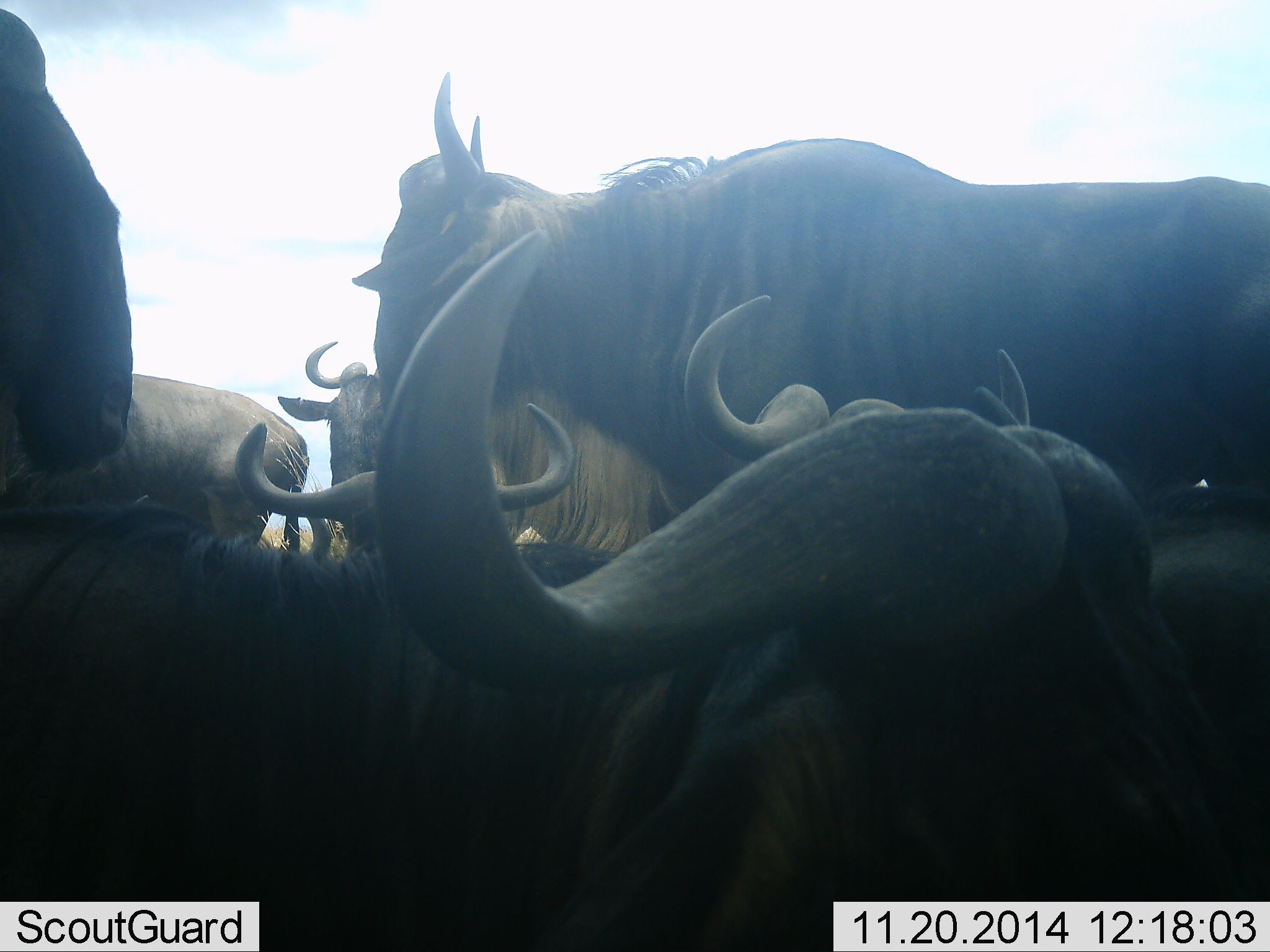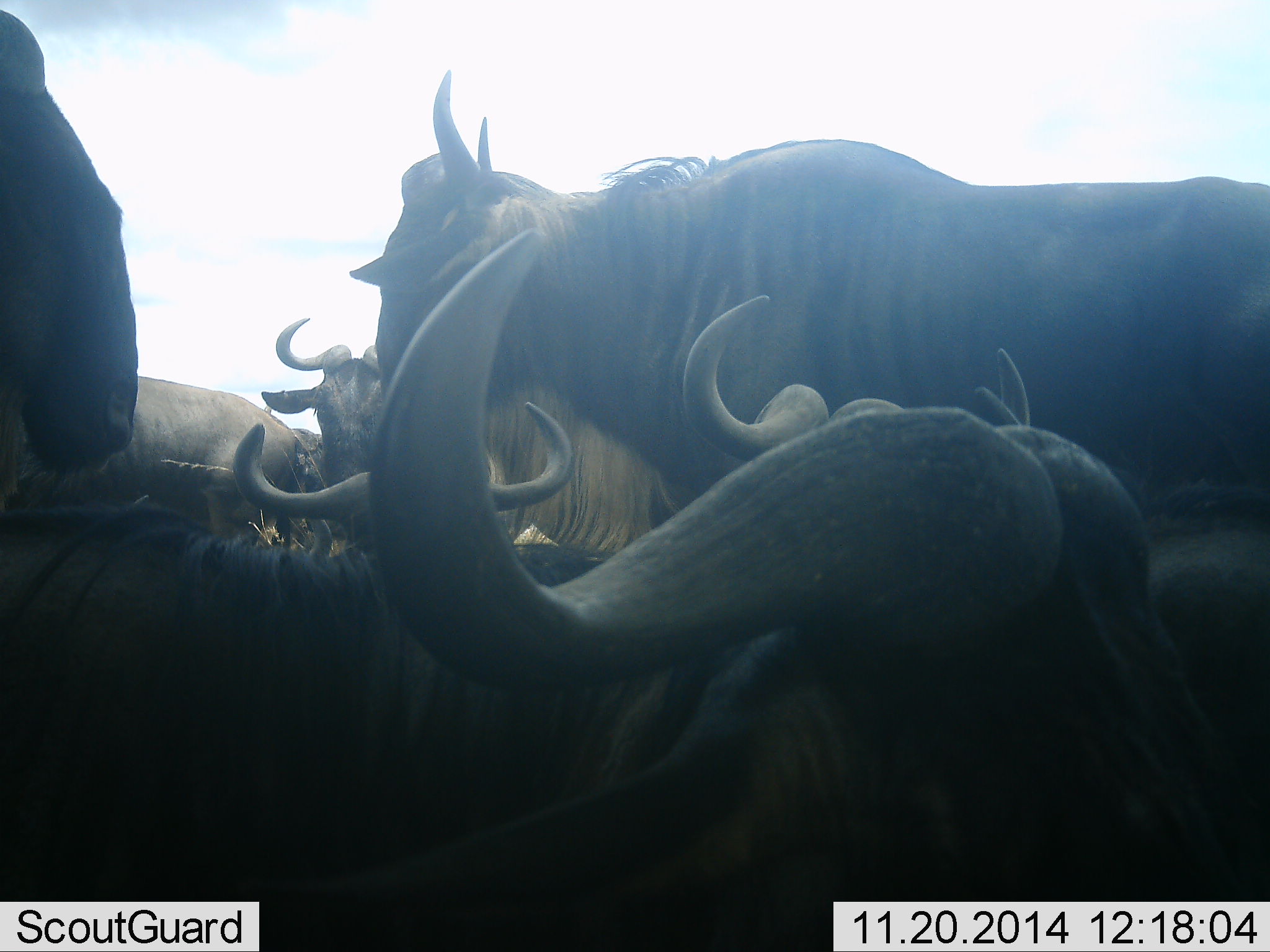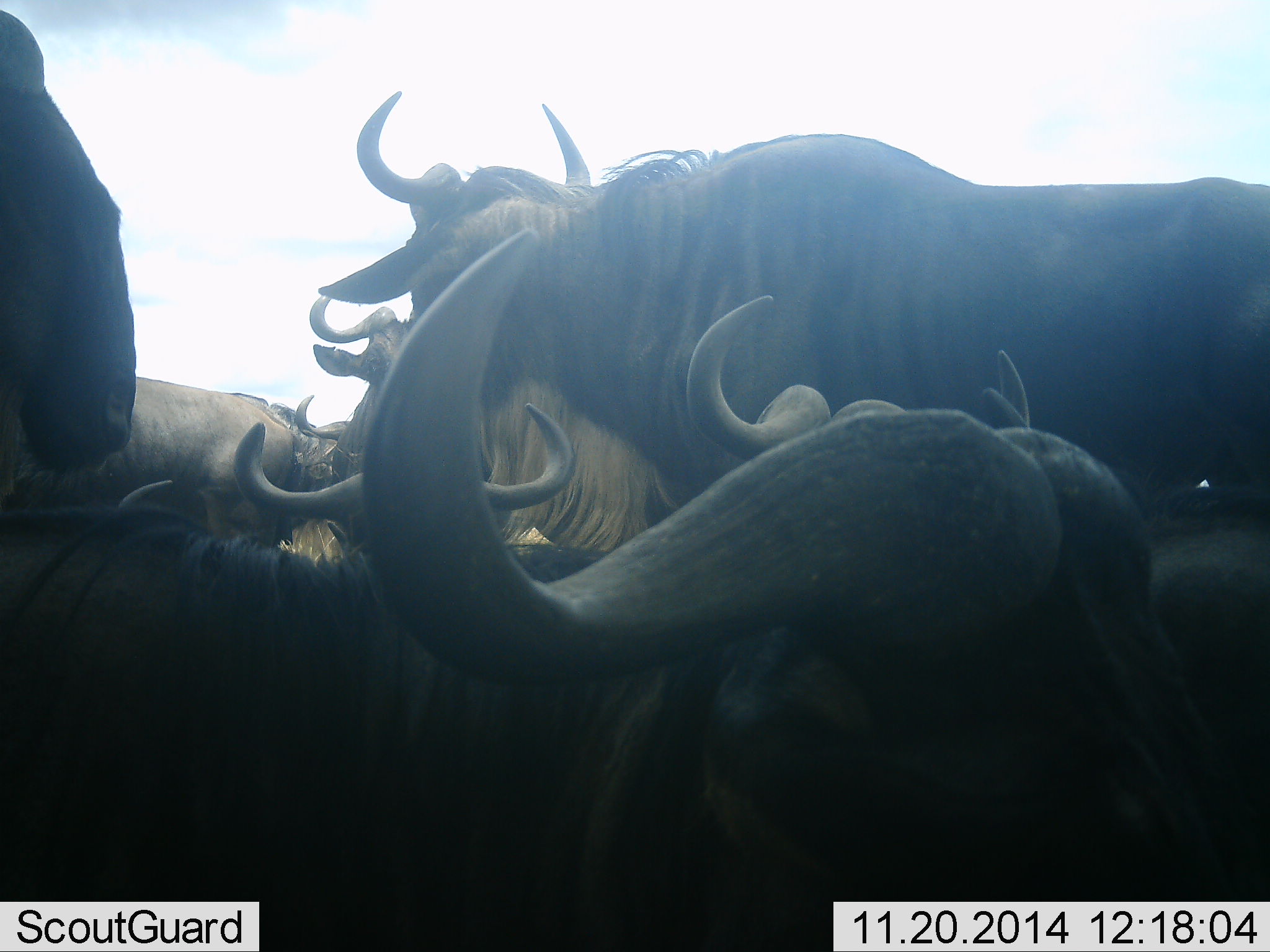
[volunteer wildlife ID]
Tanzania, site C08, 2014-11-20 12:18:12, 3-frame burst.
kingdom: Animalia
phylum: Chordata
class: Mammalia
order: Artiodactyla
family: Bovidae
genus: Connochaetes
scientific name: Connochaetes taurinus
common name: blue wildebeest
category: wildebeest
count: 7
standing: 91%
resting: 64%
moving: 0%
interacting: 9%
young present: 0%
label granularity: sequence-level